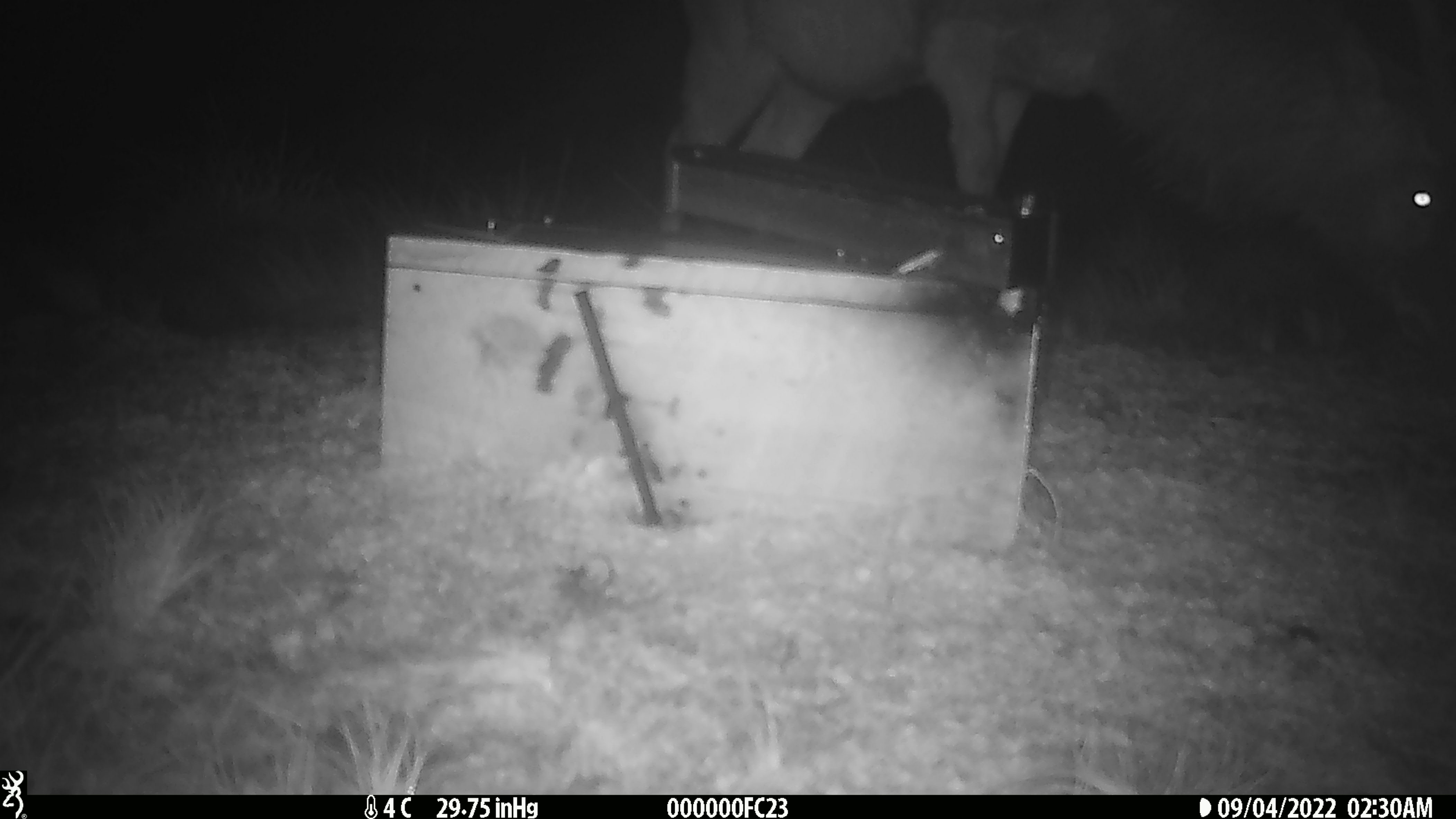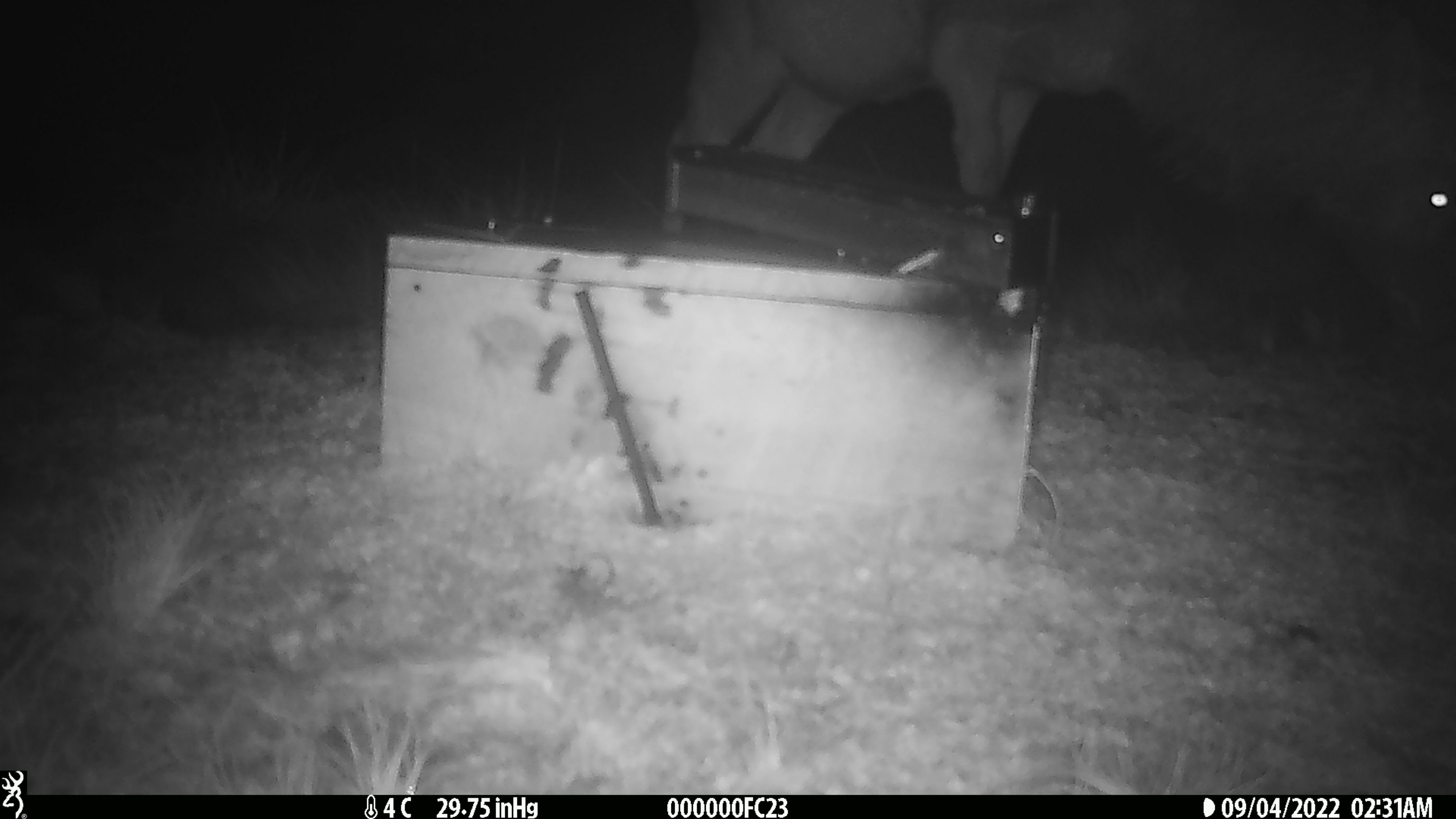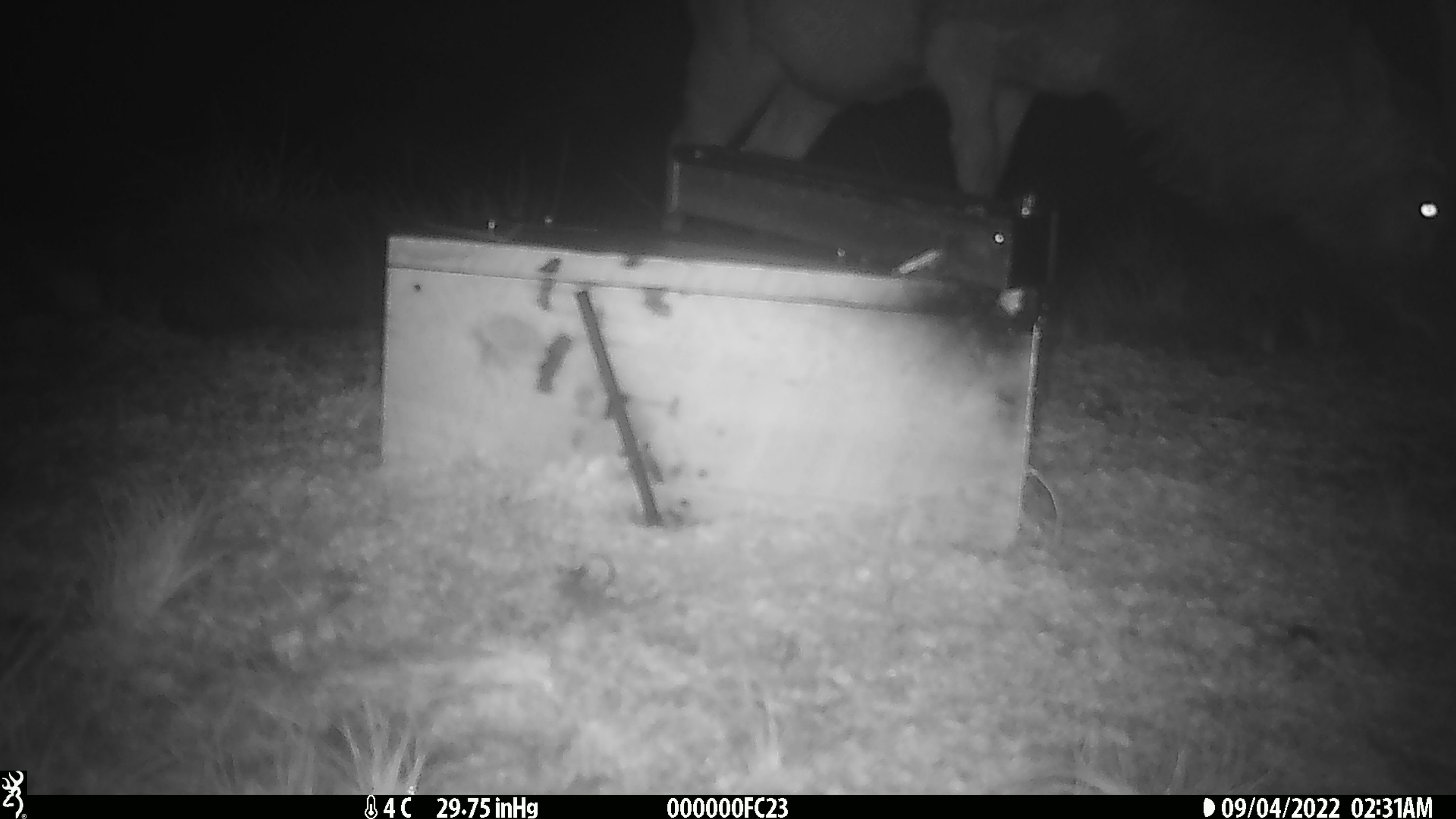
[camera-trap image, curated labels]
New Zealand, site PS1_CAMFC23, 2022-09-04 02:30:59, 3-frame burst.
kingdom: Animalia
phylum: Chordata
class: Mammalia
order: Artiodactyla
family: Cervidae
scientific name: Cervidae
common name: deer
Deer (Cervidae).